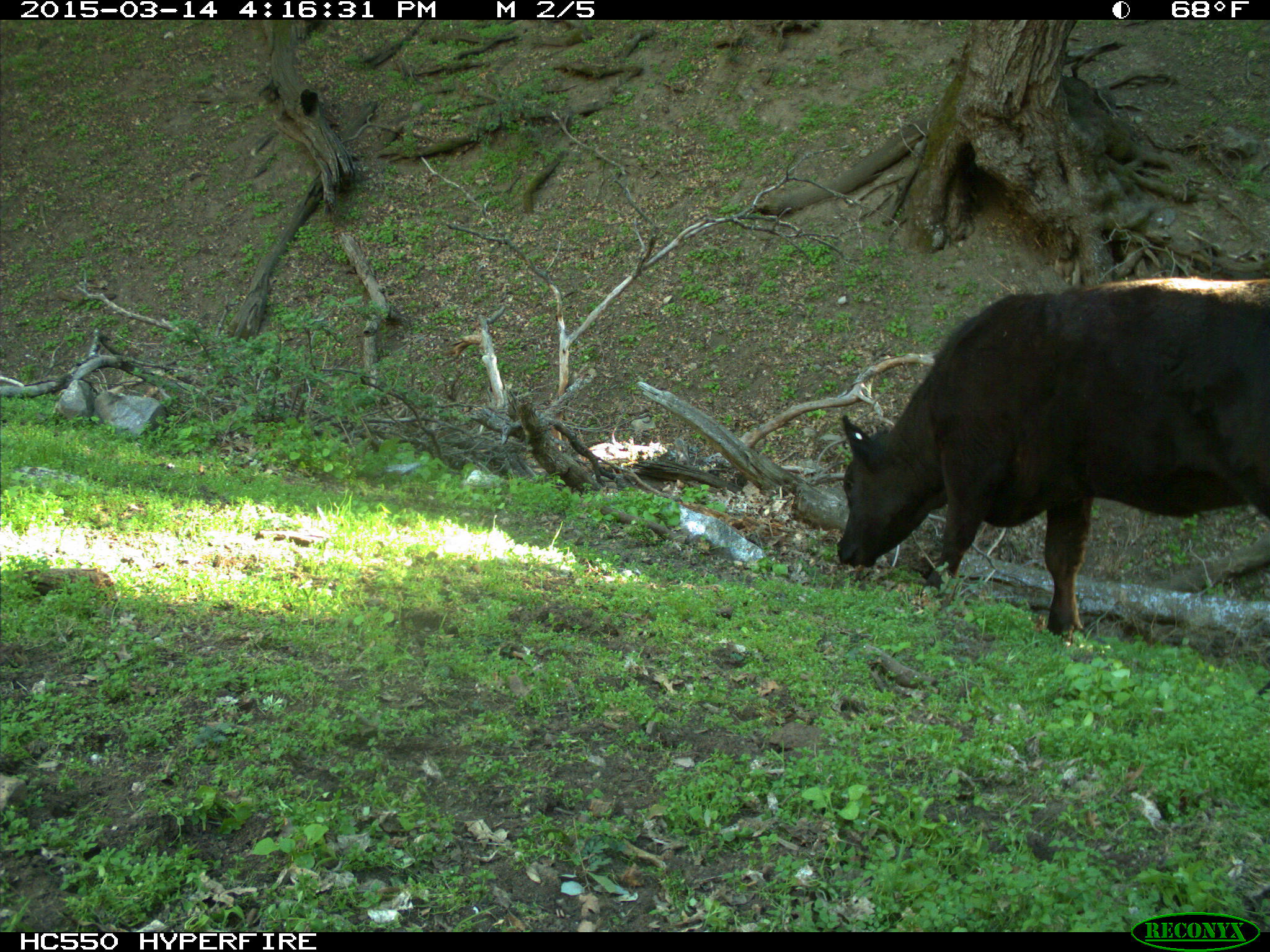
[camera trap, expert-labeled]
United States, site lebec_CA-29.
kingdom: Animalia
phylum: Chordata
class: Mammalia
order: Artiodactyla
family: Bovidae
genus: Bos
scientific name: Bos taurus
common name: domestic cow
Bos taurus (domestic cow).